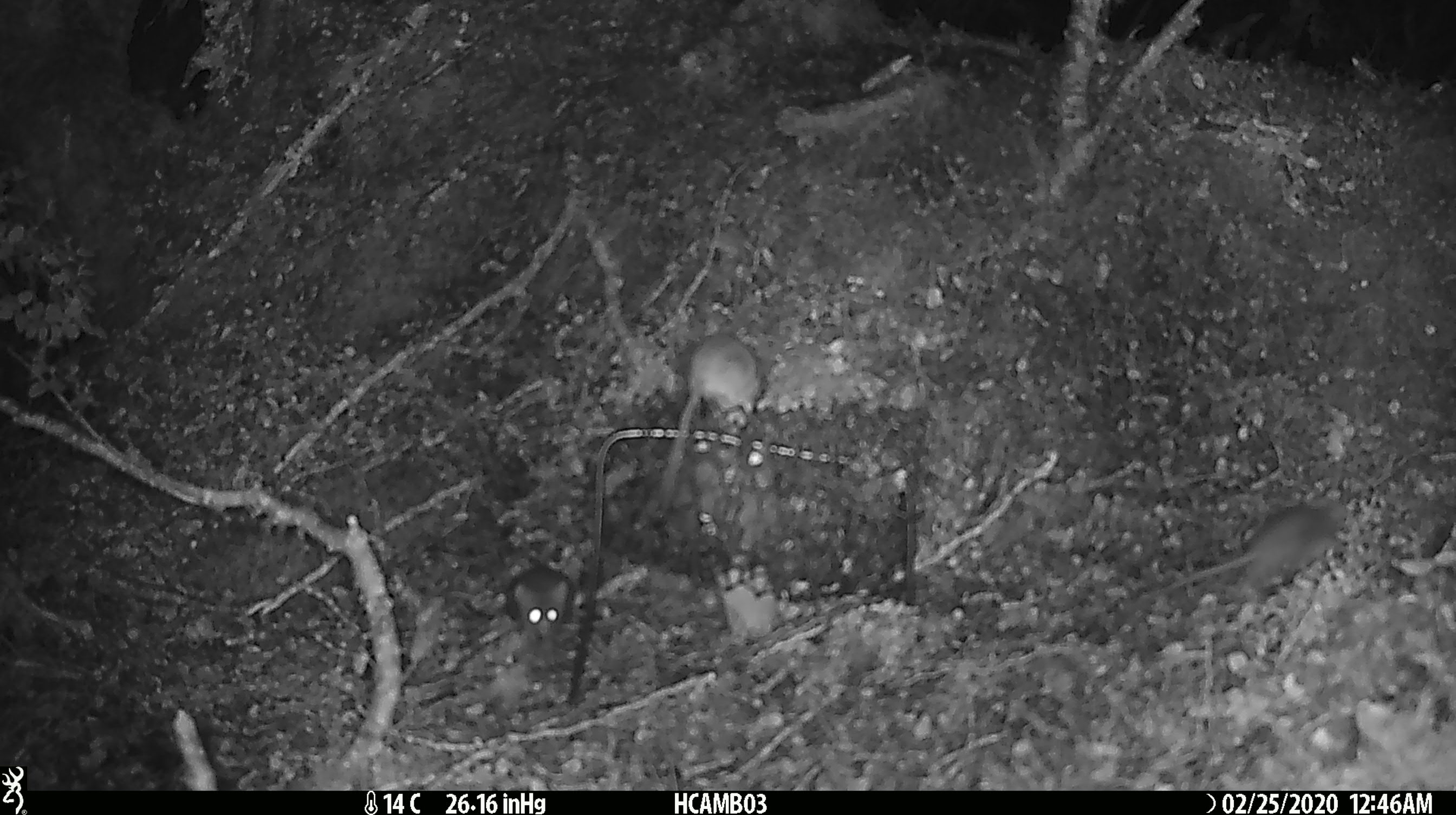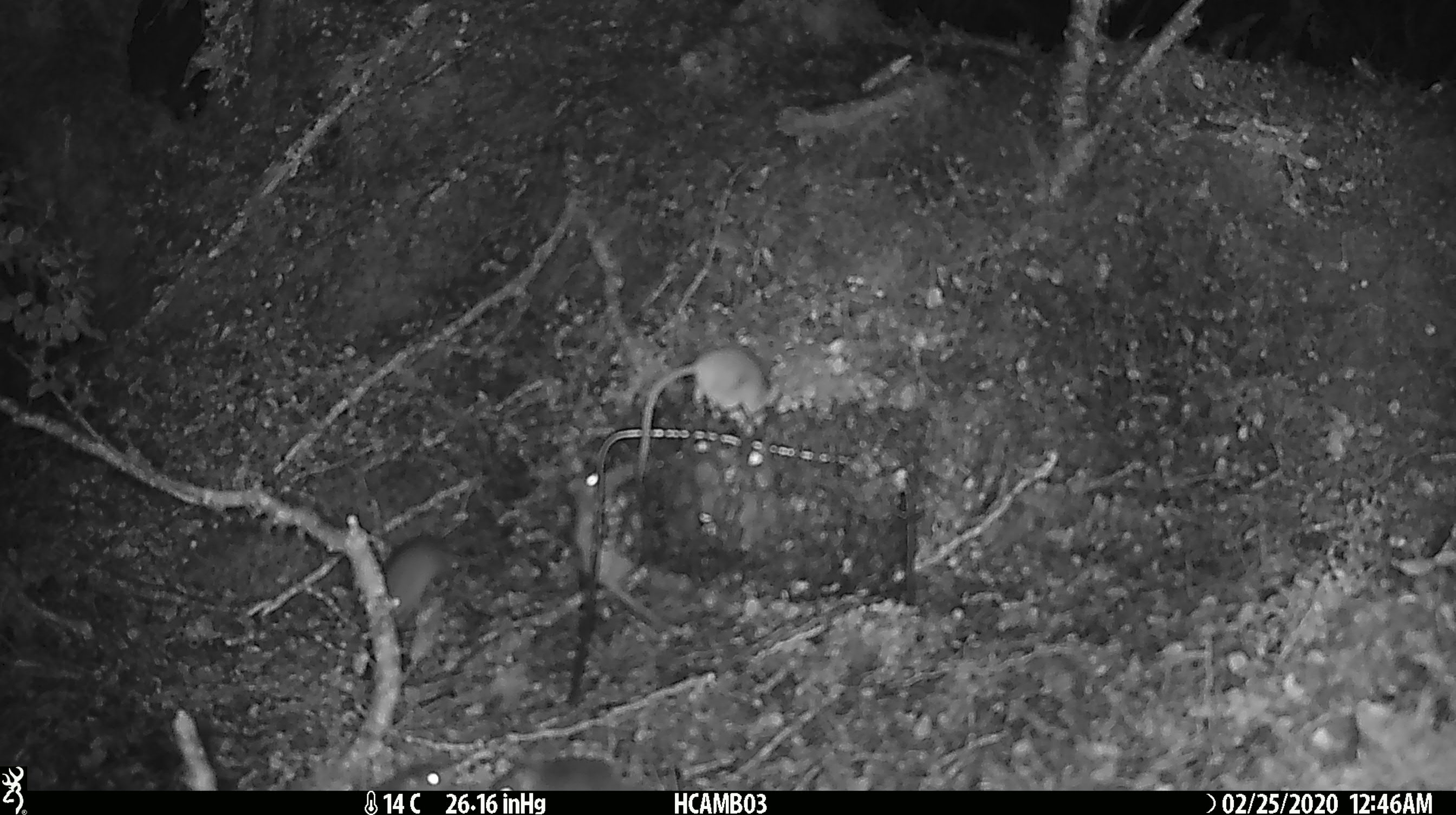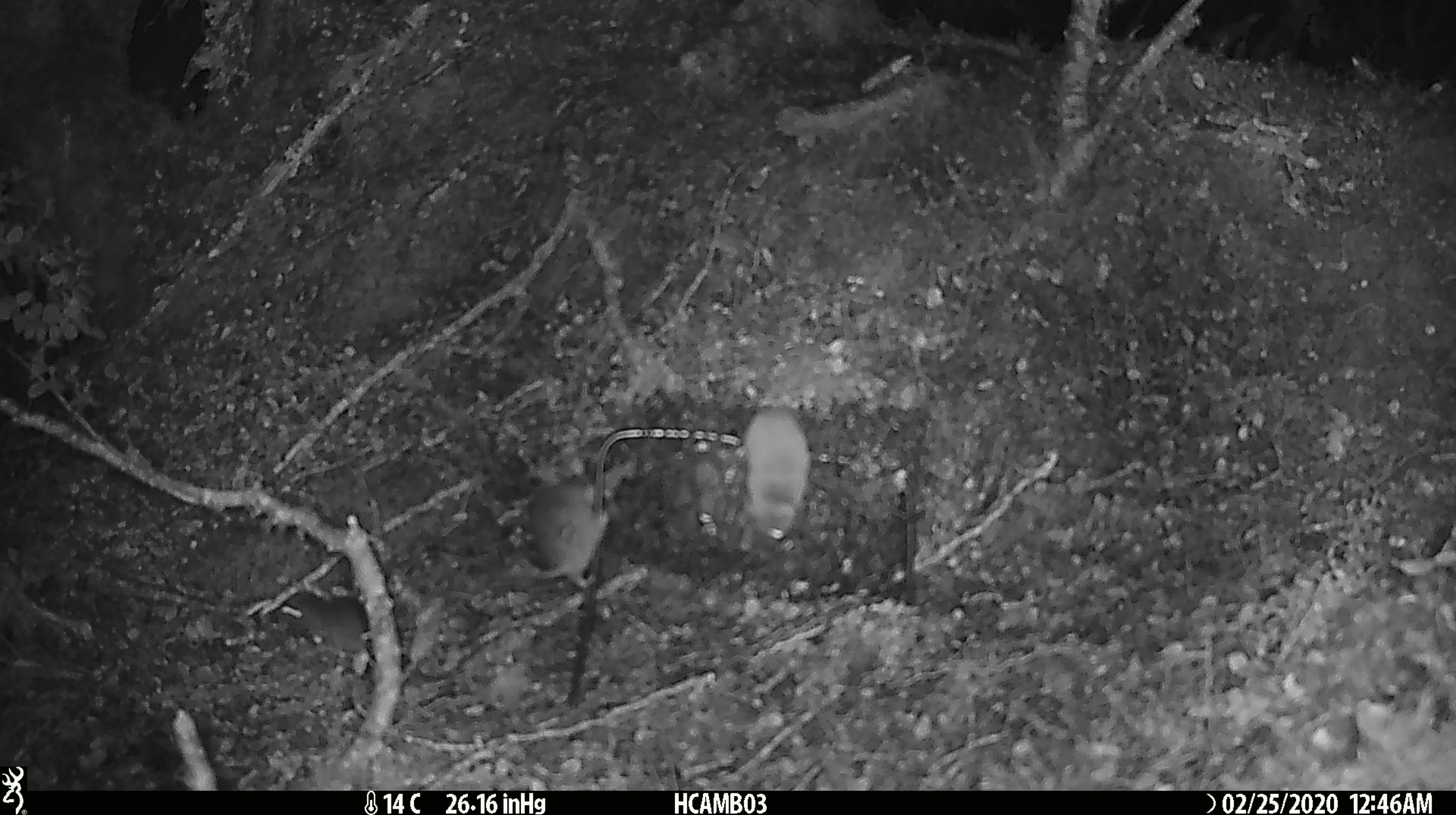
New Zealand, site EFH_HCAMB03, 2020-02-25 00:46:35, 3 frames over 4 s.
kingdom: Animalia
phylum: Chordata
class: Mammalia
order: Rodentia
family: Muridae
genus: Mus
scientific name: Mus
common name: mouse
Mouse (Mus).